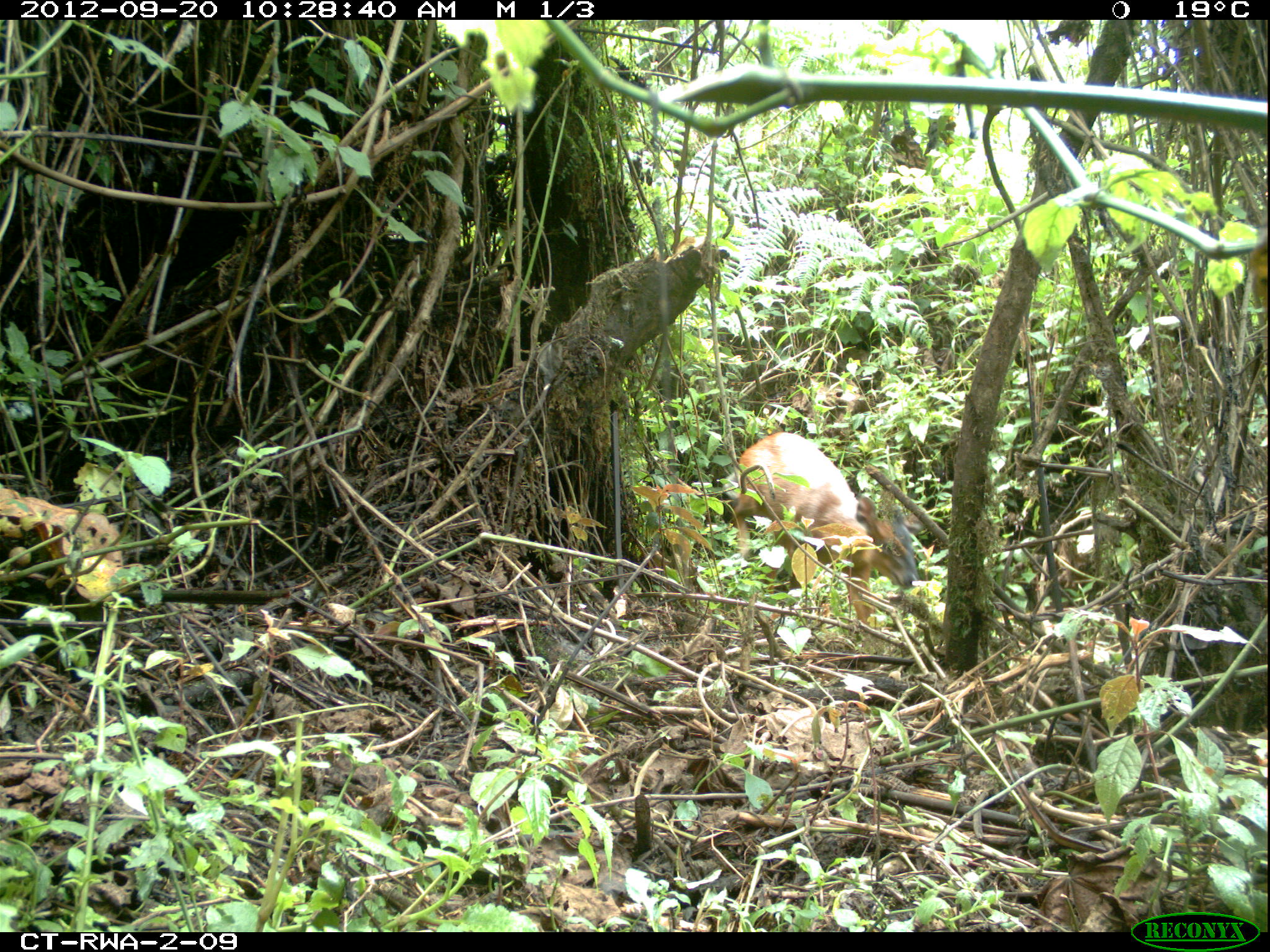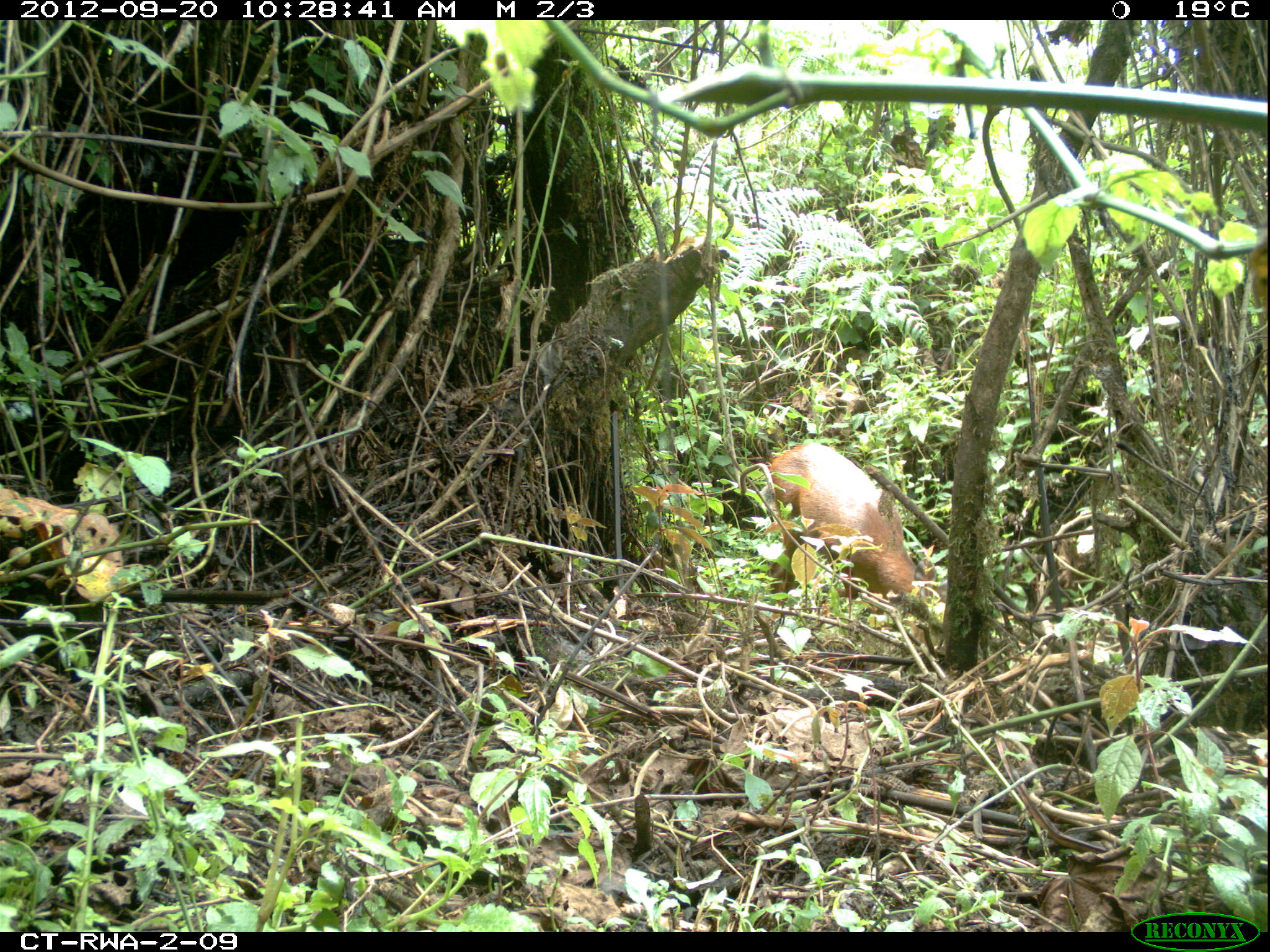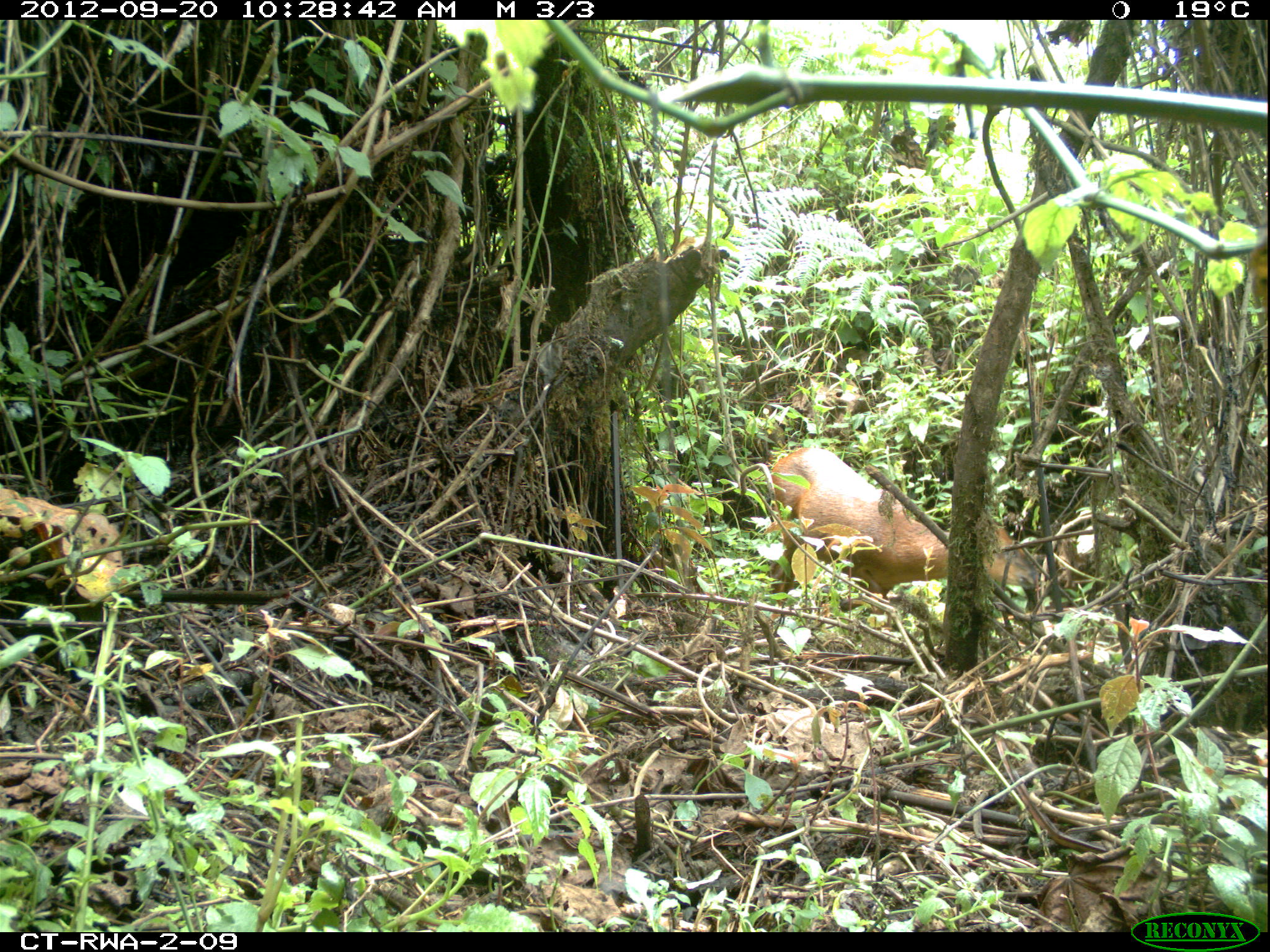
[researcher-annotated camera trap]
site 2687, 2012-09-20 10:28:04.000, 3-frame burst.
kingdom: Animalia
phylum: Chordata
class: Mammalia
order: Artiodactyla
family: Bovidae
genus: Cephalophus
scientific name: Cephalophus nigrifrons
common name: black-fronted duiker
Cephalophus nigrifrons (black-fronted duiker), count 1.